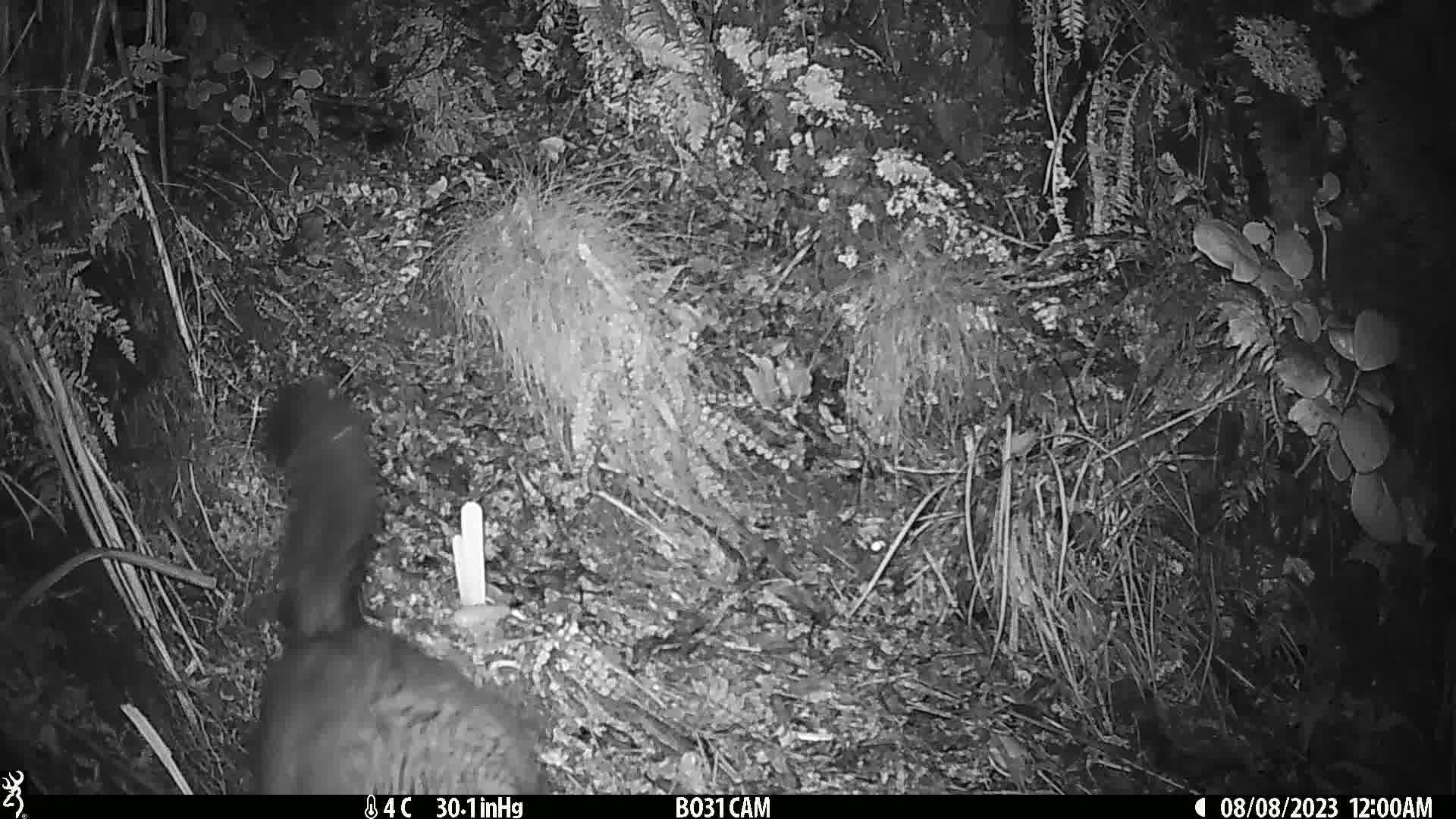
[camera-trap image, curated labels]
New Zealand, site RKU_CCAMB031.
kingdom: Animalia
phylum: Chordata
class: Mammalia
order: Diprotodontia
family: Phalangeridae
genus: Trichosurus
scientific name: Trichosurus vulpecula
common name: common brushtail possum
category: possum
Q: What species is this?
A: Possum (common brushtail possum) (Trichosurus vulpecula).